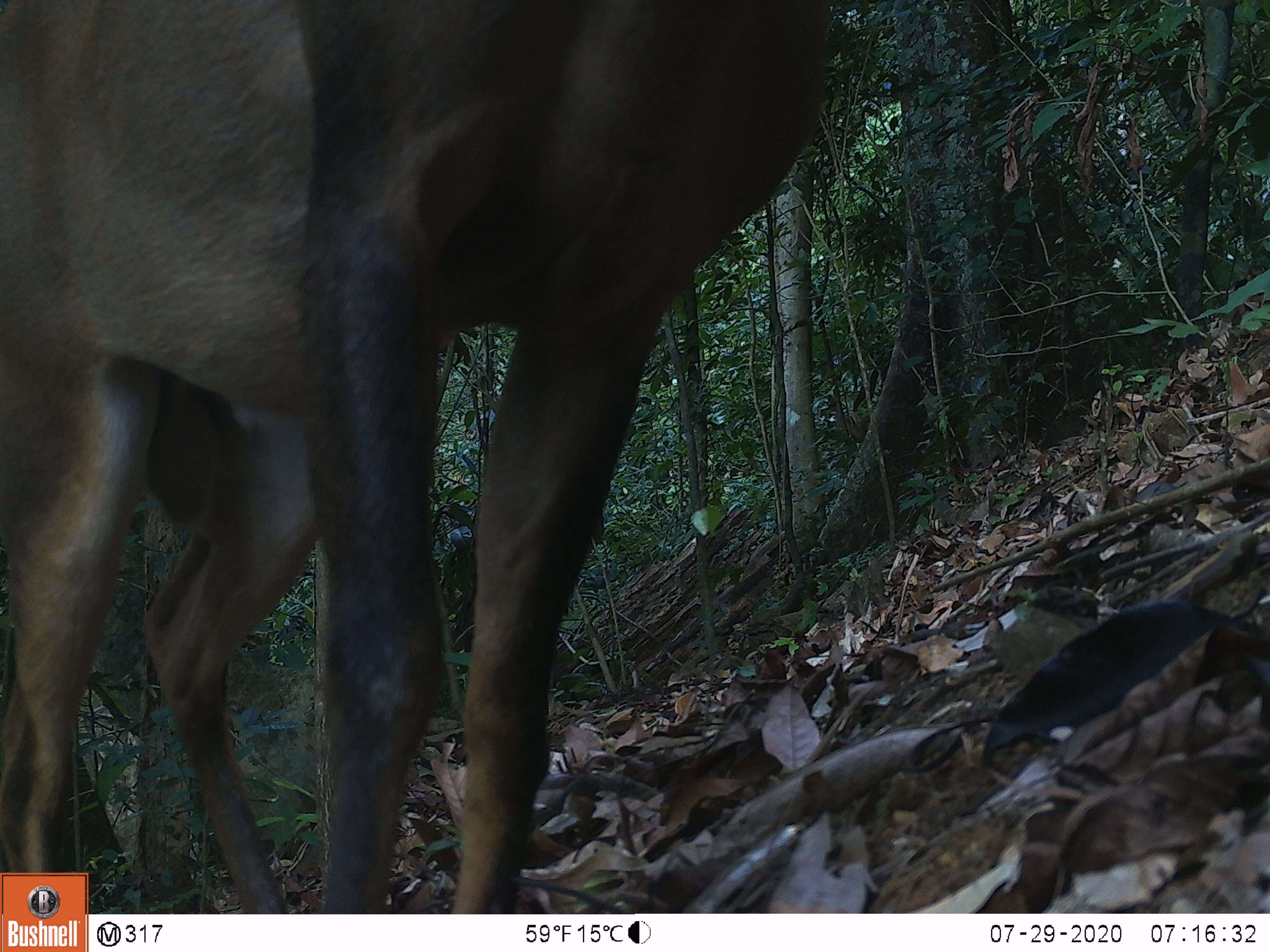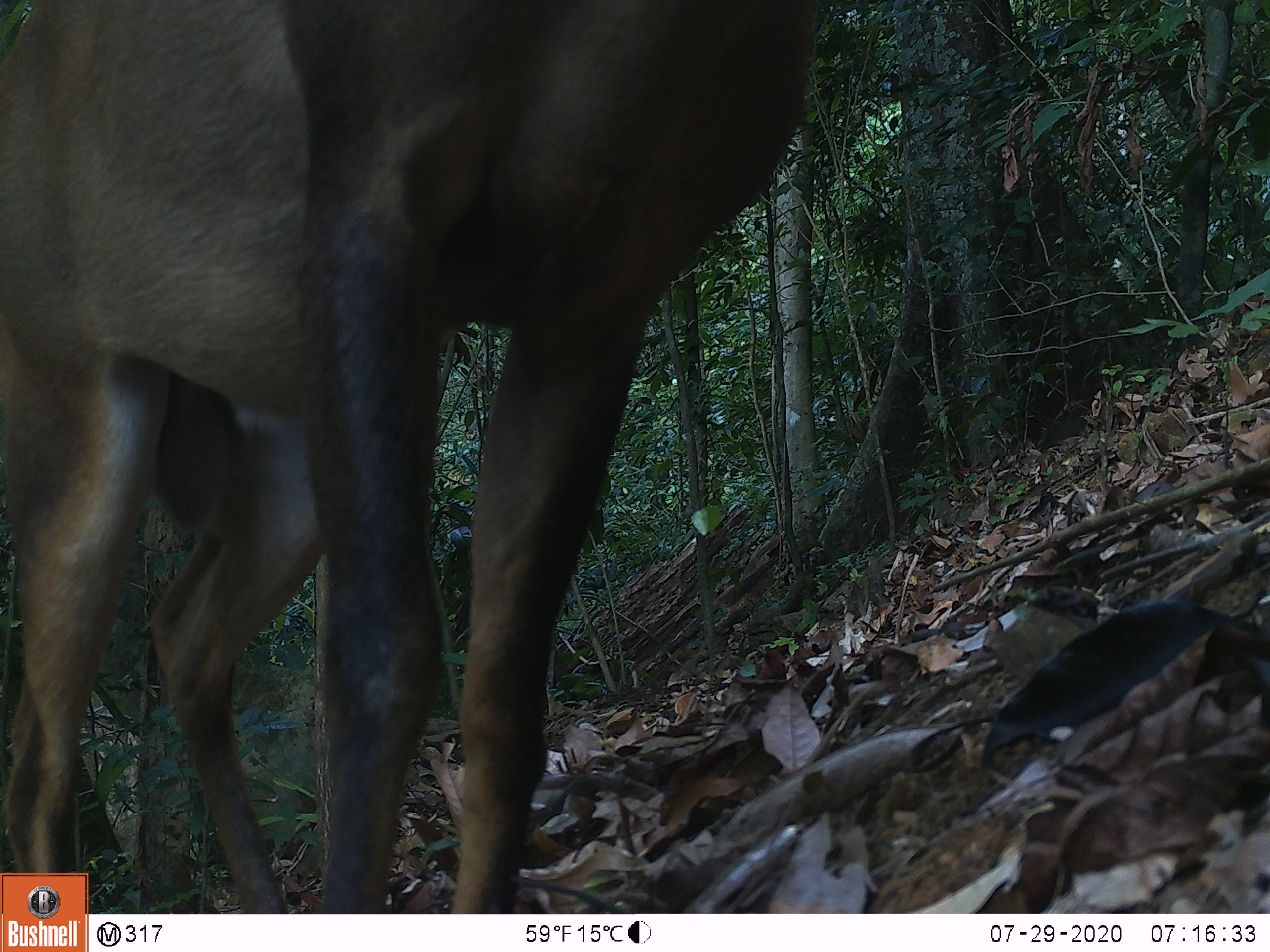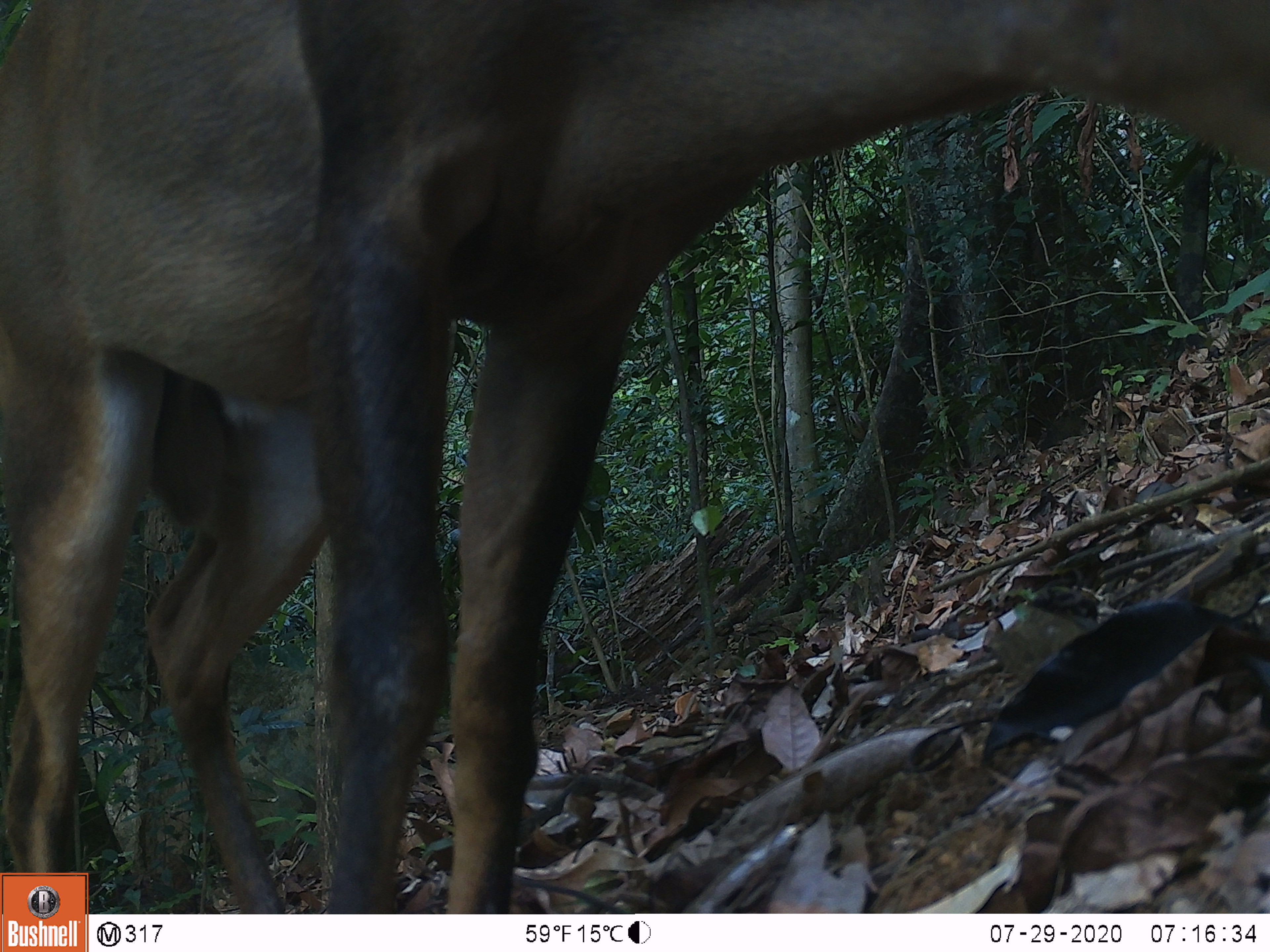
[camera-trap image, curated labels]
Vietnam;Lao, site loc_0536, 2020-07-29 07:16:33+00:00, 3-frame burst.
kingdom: Animalia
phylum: Chordata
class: Mammalia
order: Artiodactyla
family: Cervidae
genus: Muntiacus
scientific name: Muntiacus vuquangensis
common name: large-antlered muntjac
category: large antlered muntjac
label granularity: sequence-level